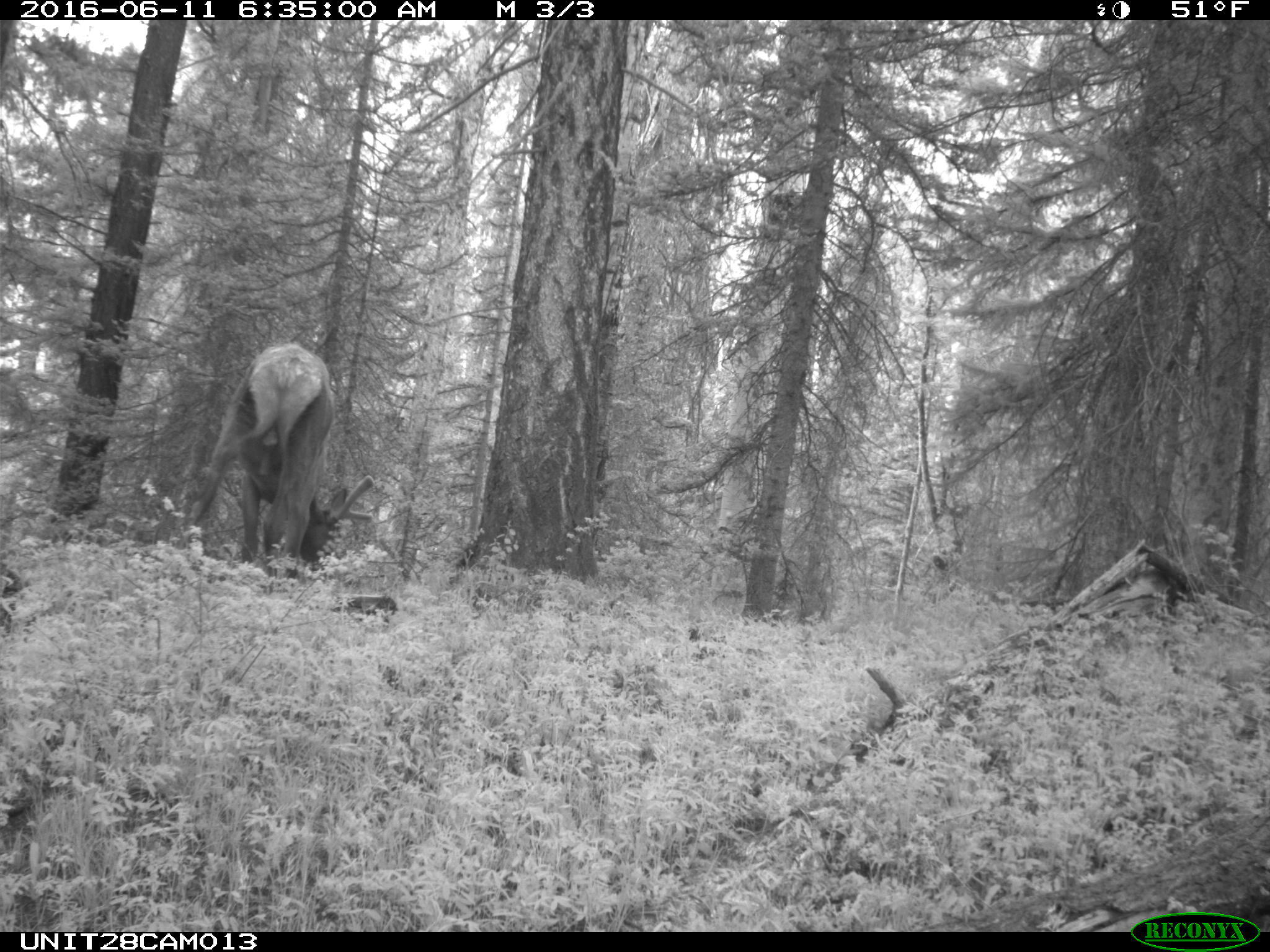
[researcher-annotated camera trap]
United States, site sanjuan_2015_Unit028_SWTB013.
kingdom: Animalia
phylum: Chordata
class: Mammalia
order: Artiodactyla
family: Cervidae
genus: Cervus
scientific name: Cervus elaphus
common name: red deer